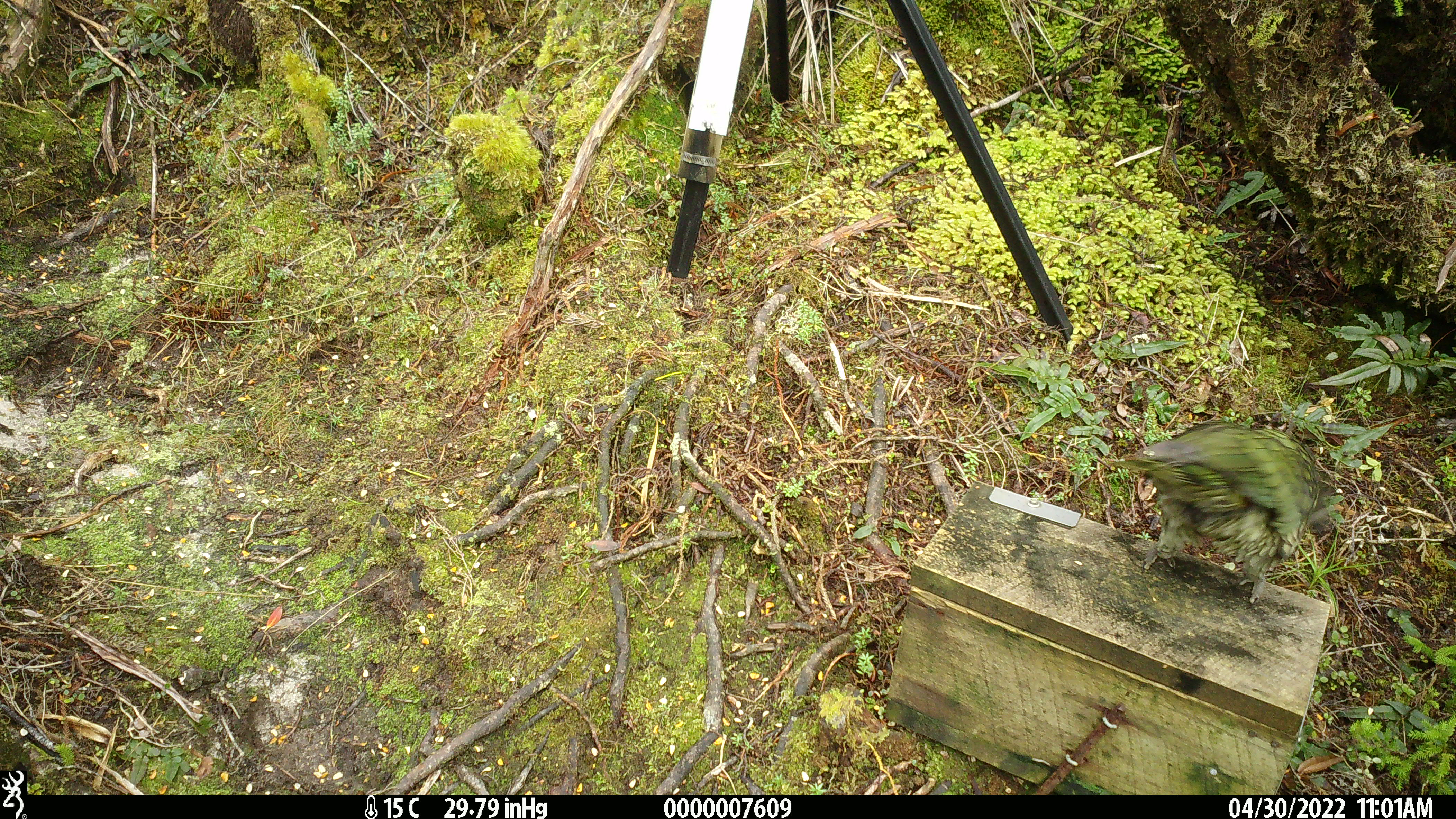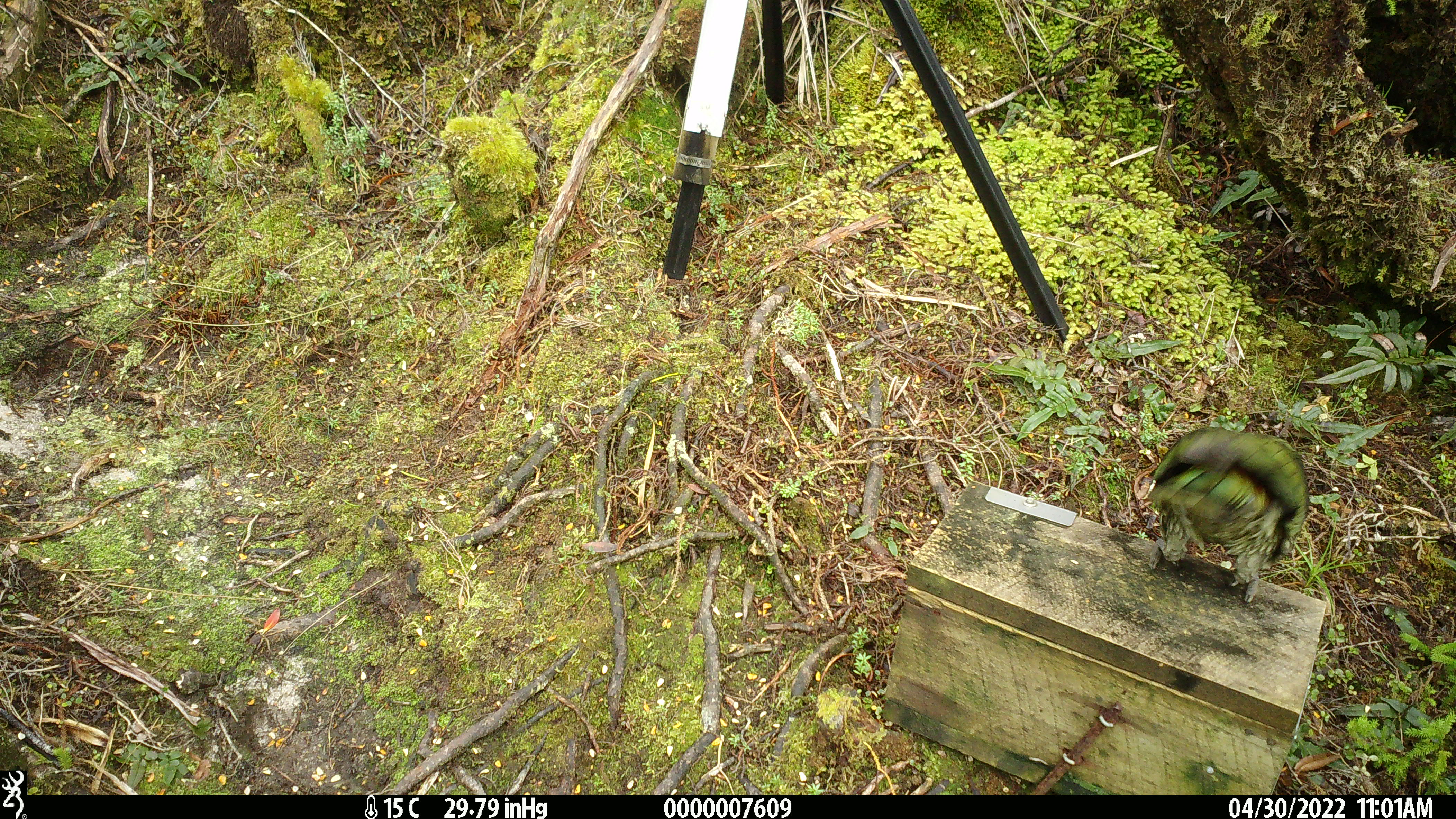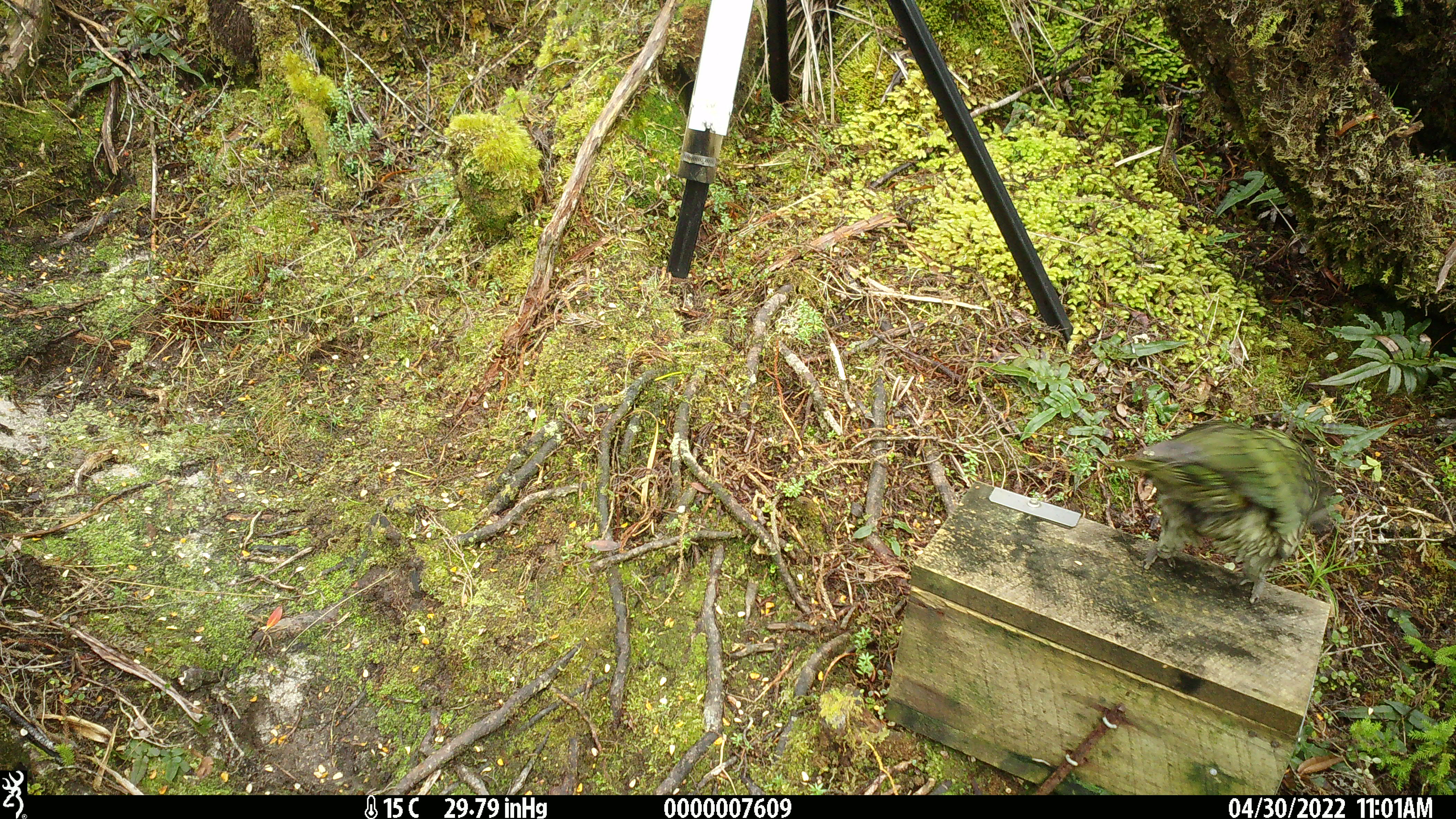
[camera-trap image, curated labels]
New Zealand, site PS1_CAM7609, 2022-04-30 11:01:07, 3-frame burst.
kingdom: Animalia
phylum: Chordata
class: Aves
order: Psittaciformes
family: Strigopidae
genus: Nestor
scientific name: Nestor notabilis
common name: kea